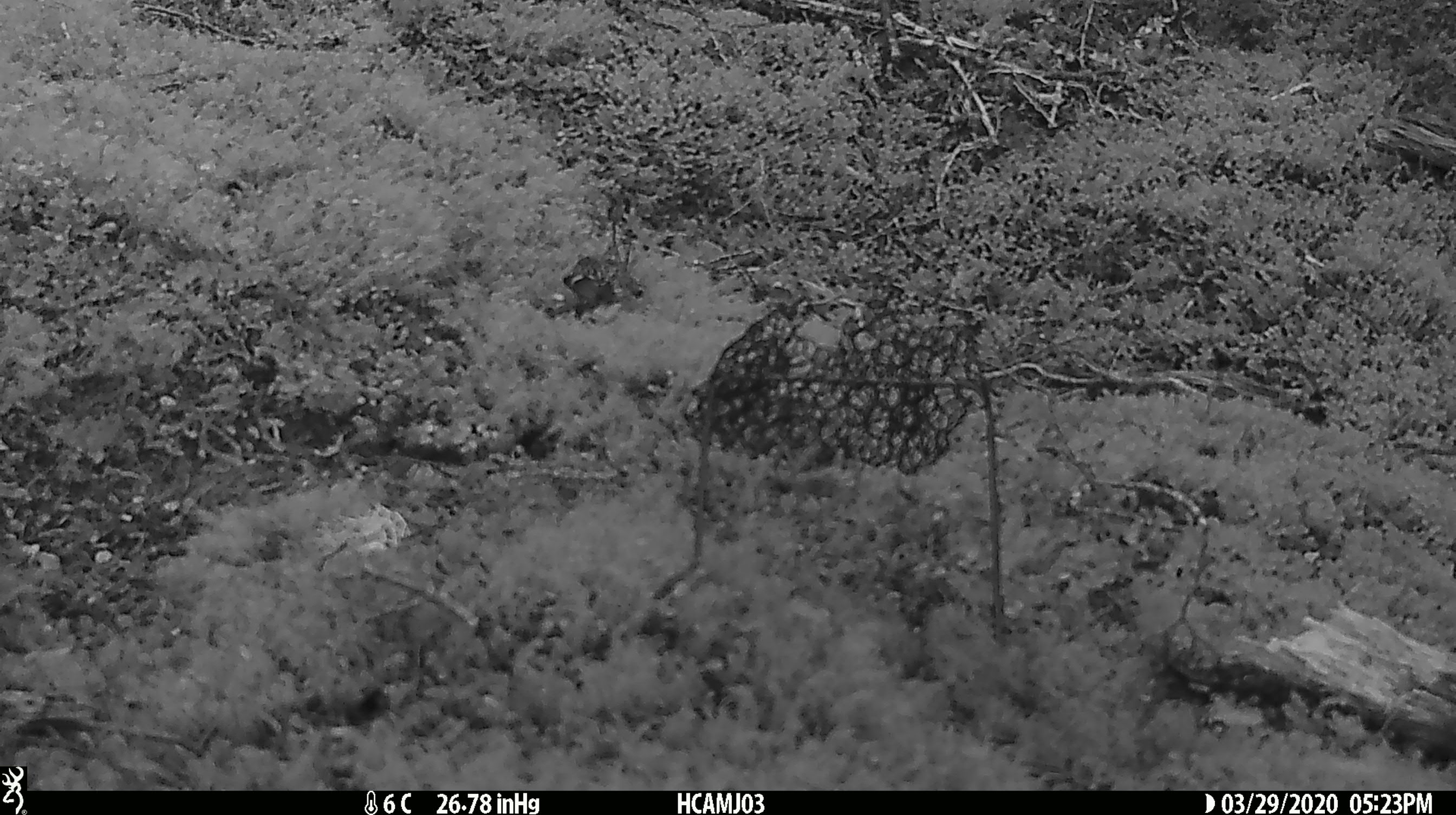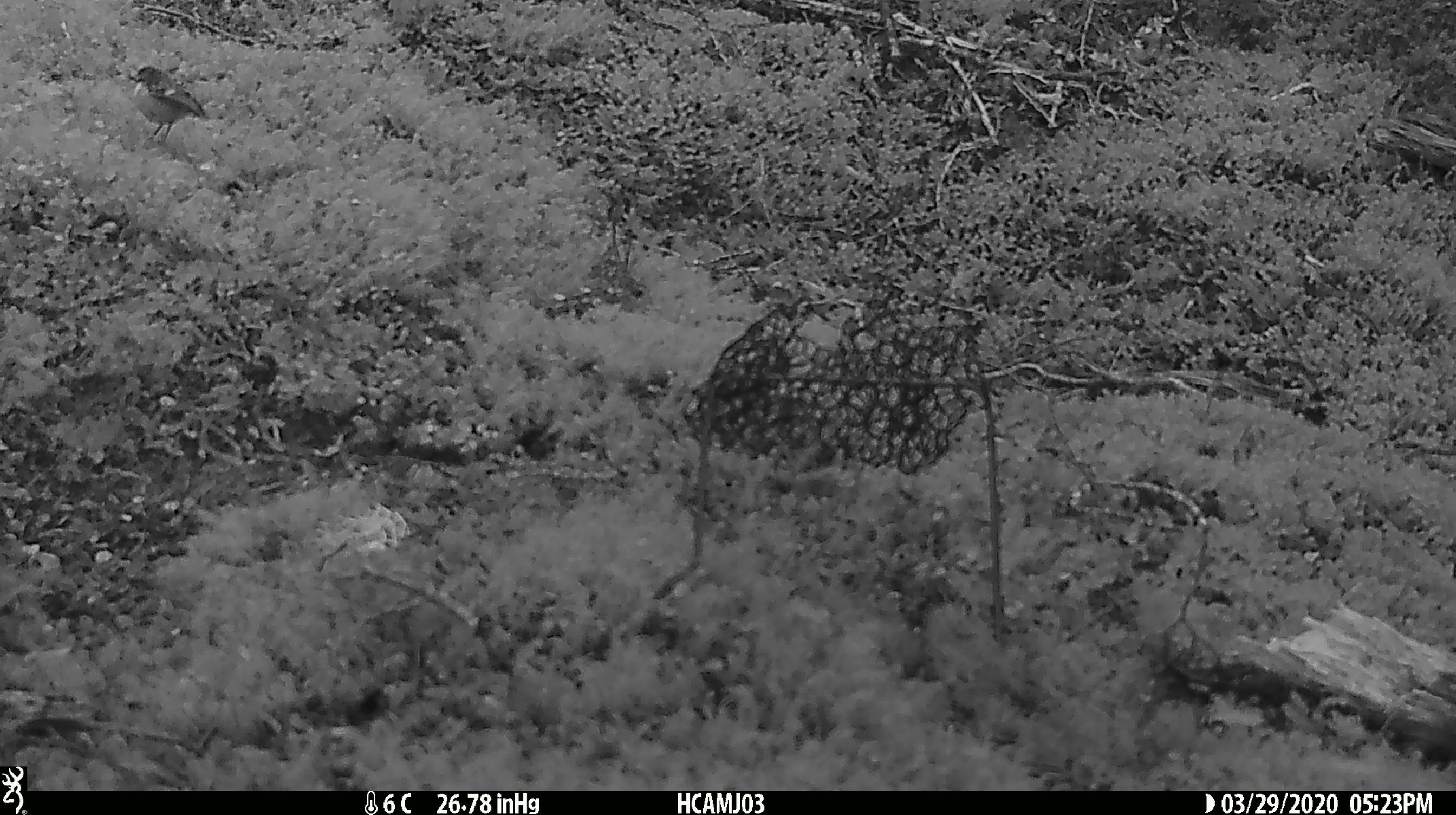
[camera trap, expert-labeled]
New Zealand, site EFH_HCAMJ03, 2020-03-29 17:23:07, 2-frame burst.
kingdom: Animalia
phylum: Chordata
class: Aves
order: Passeriformes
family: Acanthisittidae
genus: Acanthisitta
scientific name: Acanthisitta chloris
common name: rifleman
Rifleman (Acanthisitta chloris).